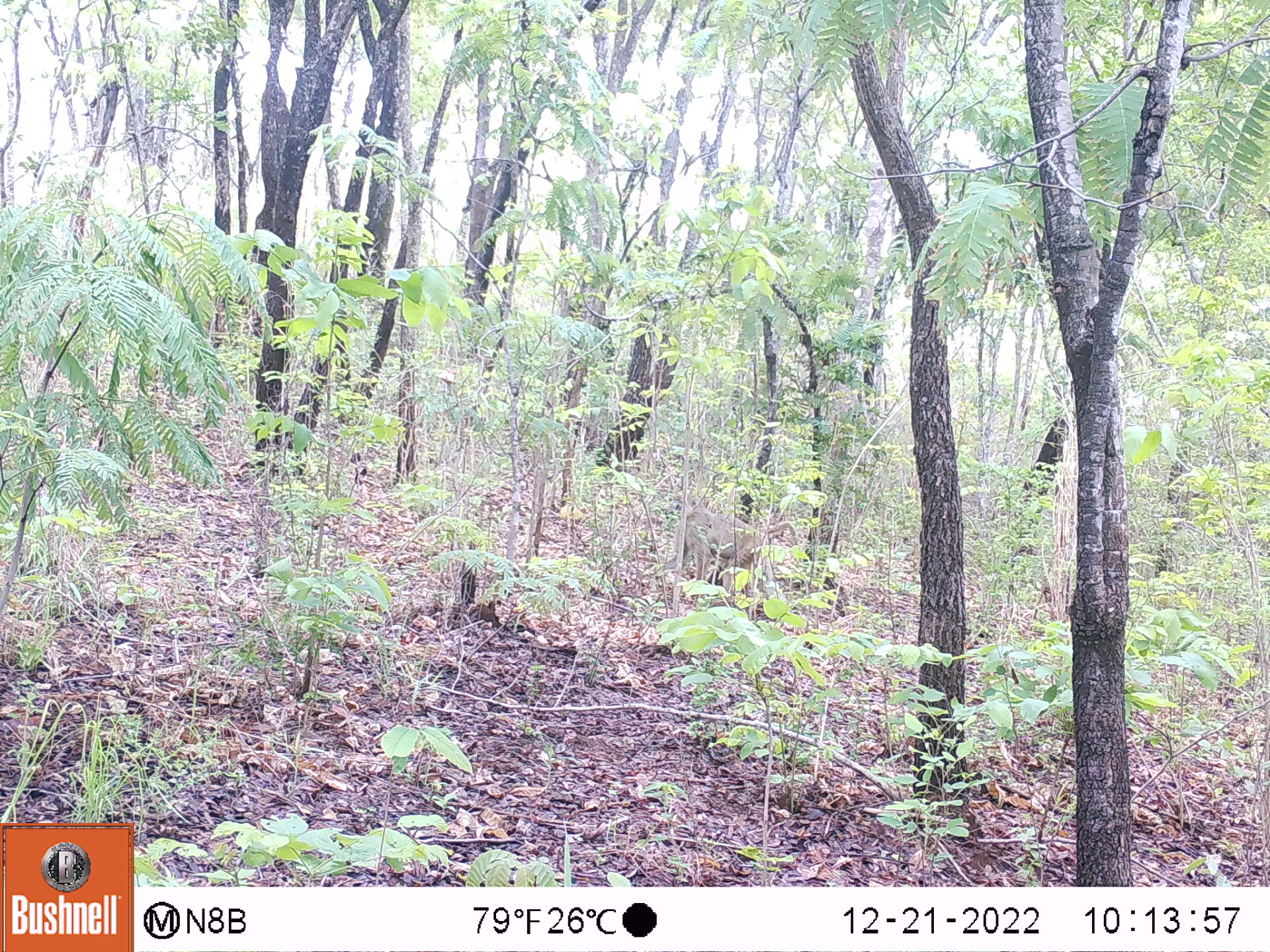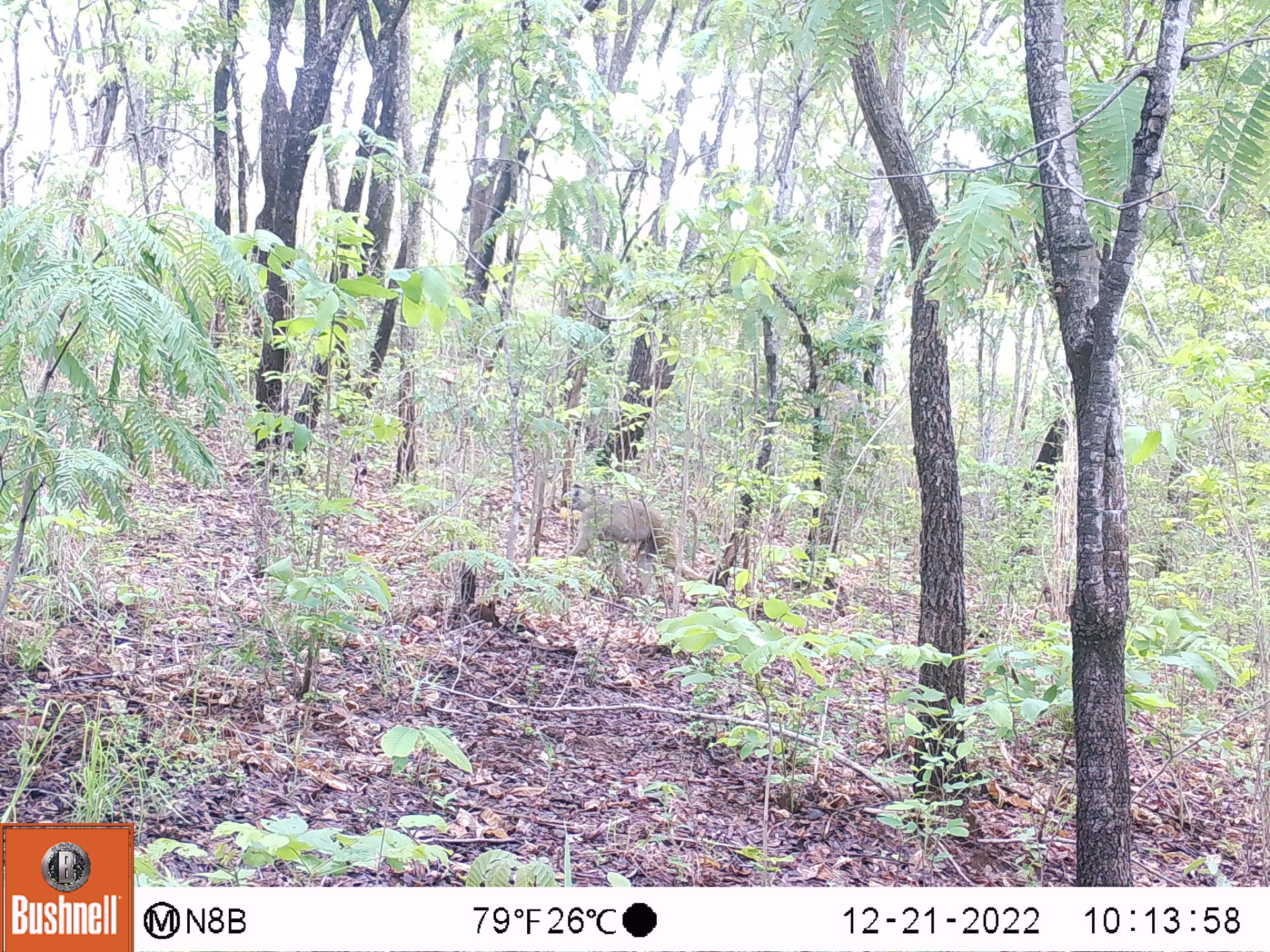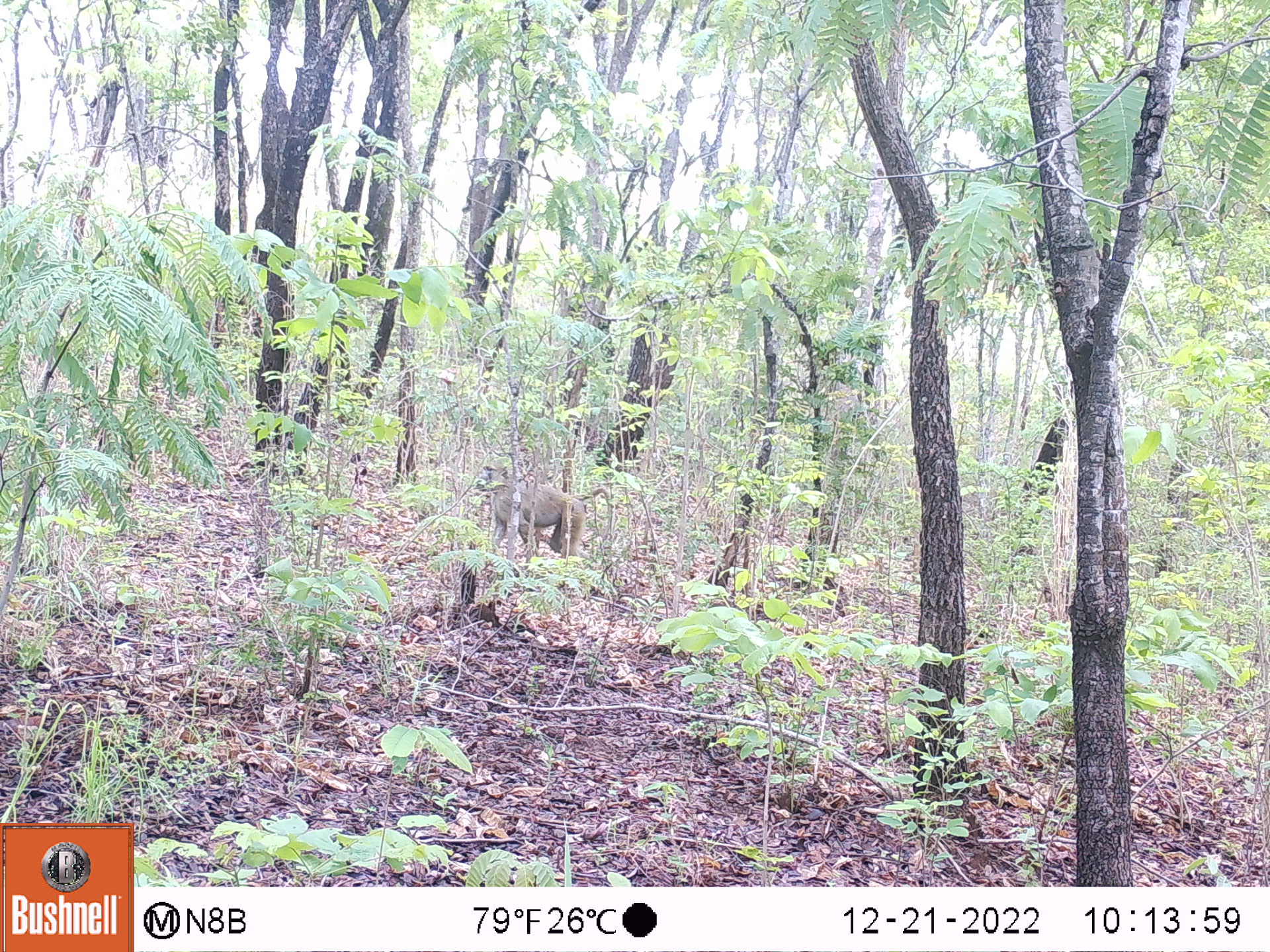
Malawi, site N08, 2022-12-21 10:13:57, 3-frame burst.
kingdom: Animalia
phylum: Chordata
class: Mammalia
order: Primates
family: Cercopithecidae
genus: Papio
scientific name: Papio cynocephalus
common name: yellow baboon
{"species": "yellow baboon (Papio cynocephalus)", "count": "1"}